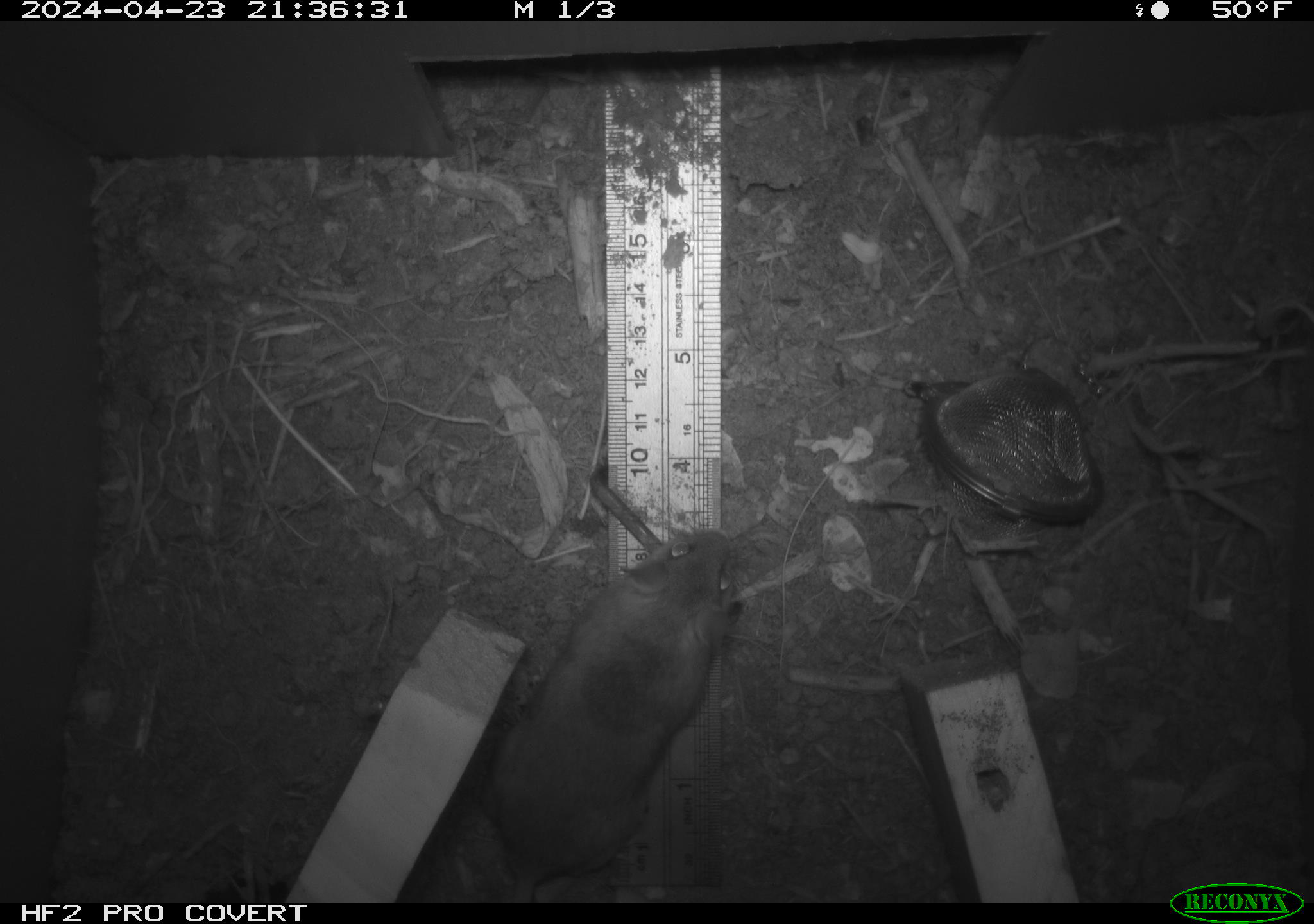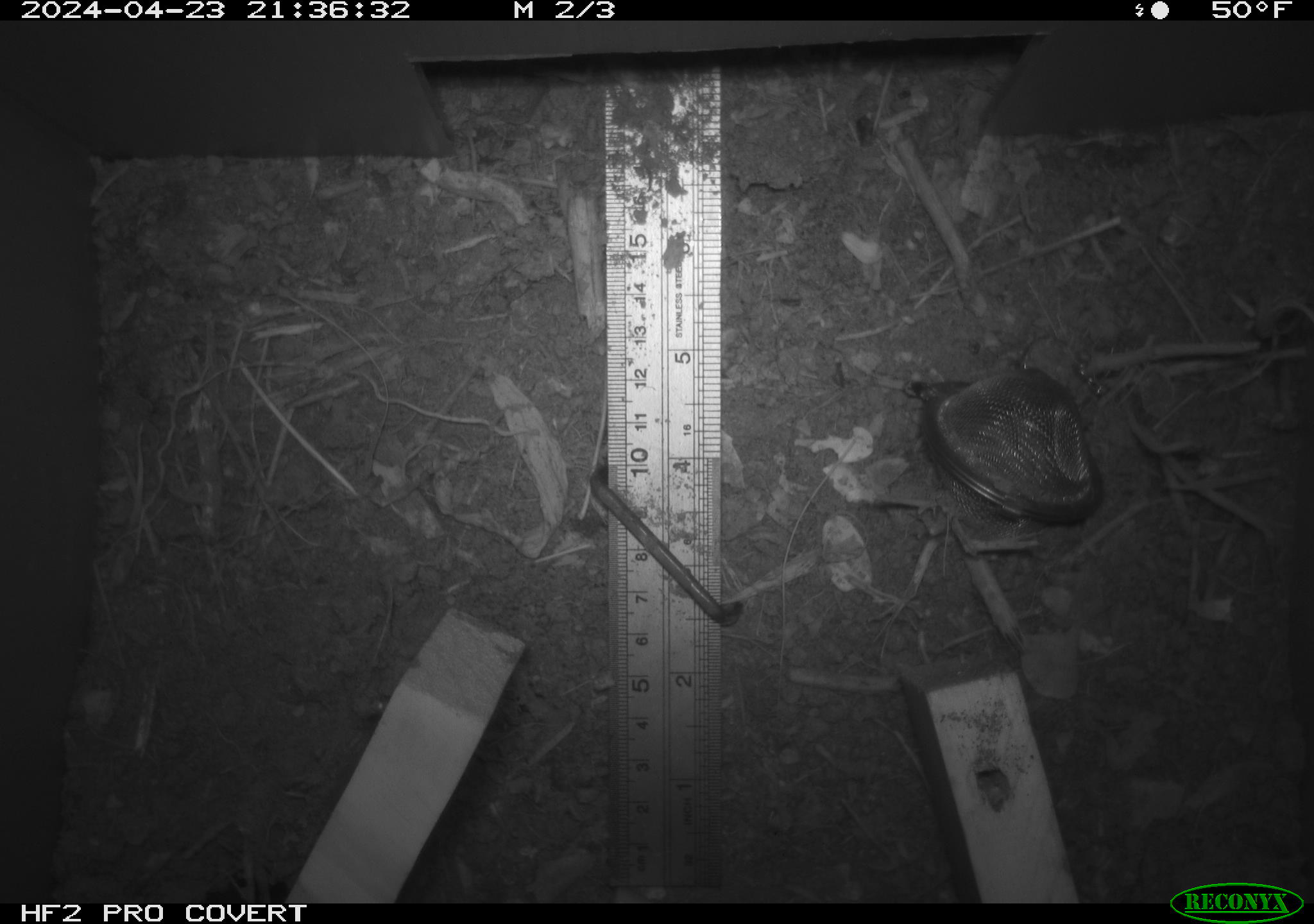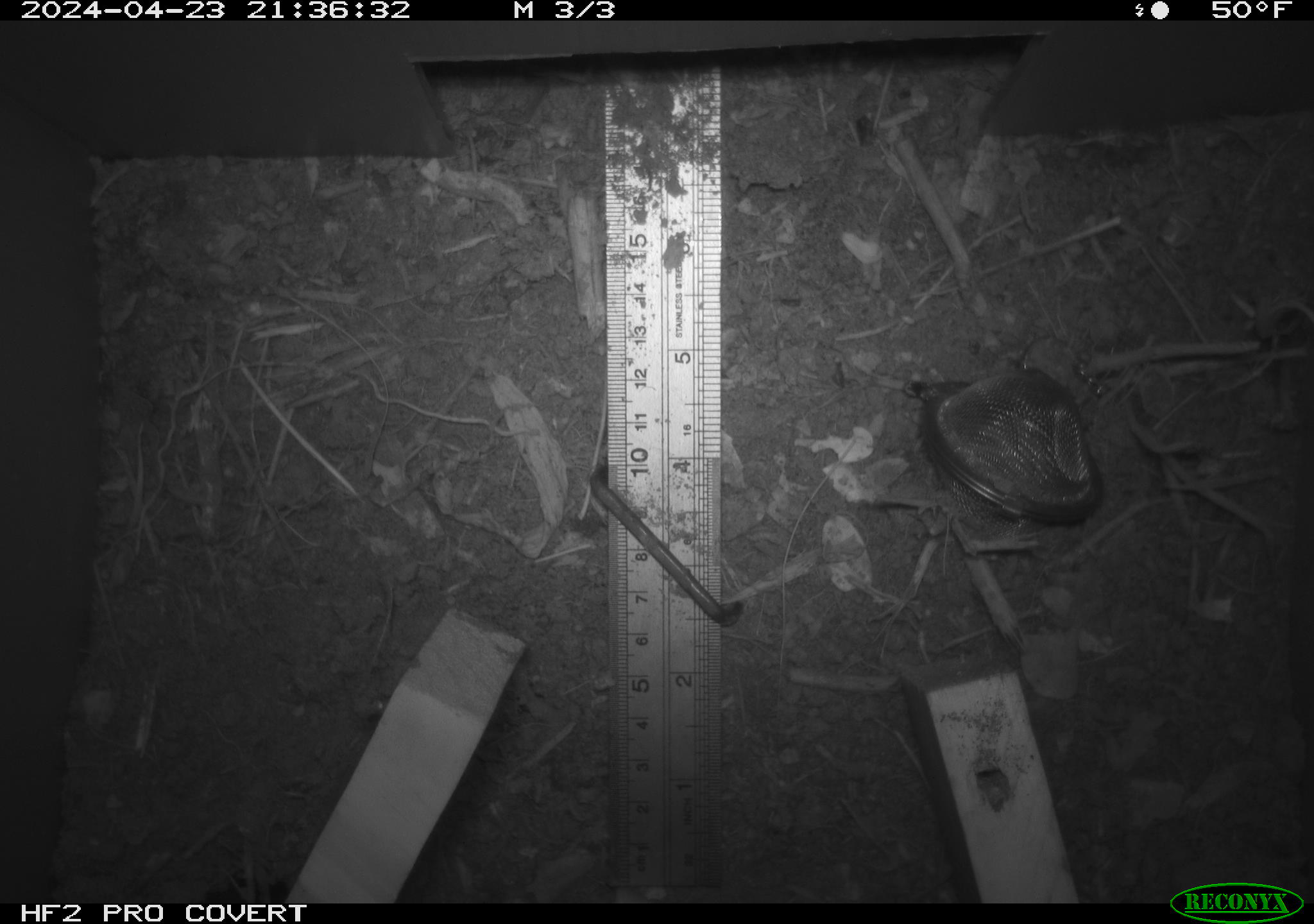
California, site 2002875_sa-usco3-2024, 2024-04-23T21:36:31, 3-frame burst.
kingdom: Animalia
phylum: Chordata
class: Mammalia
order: Rodentia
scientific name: Rodentia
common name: mouse species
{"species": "mouse species (Rodentia)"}